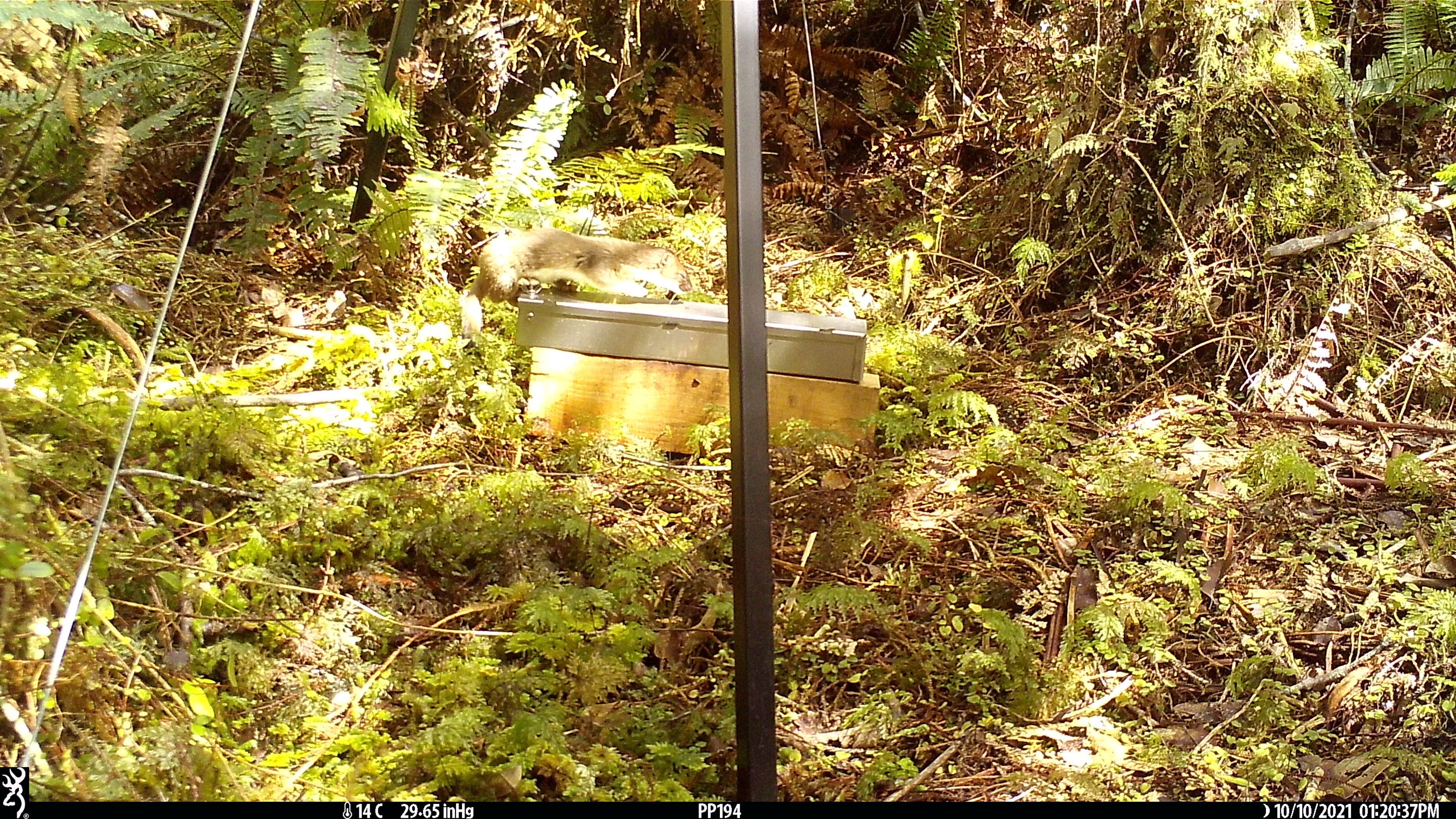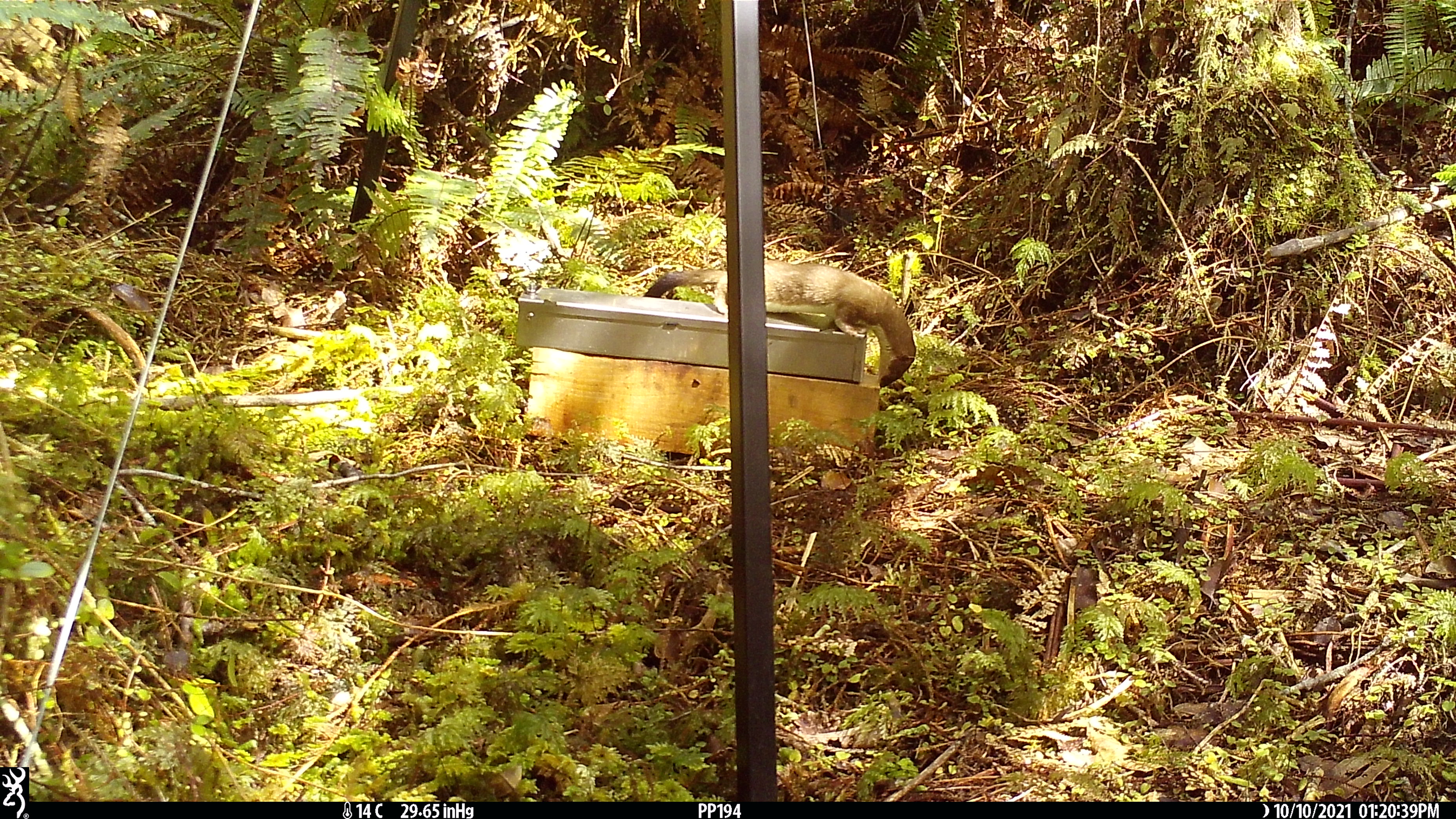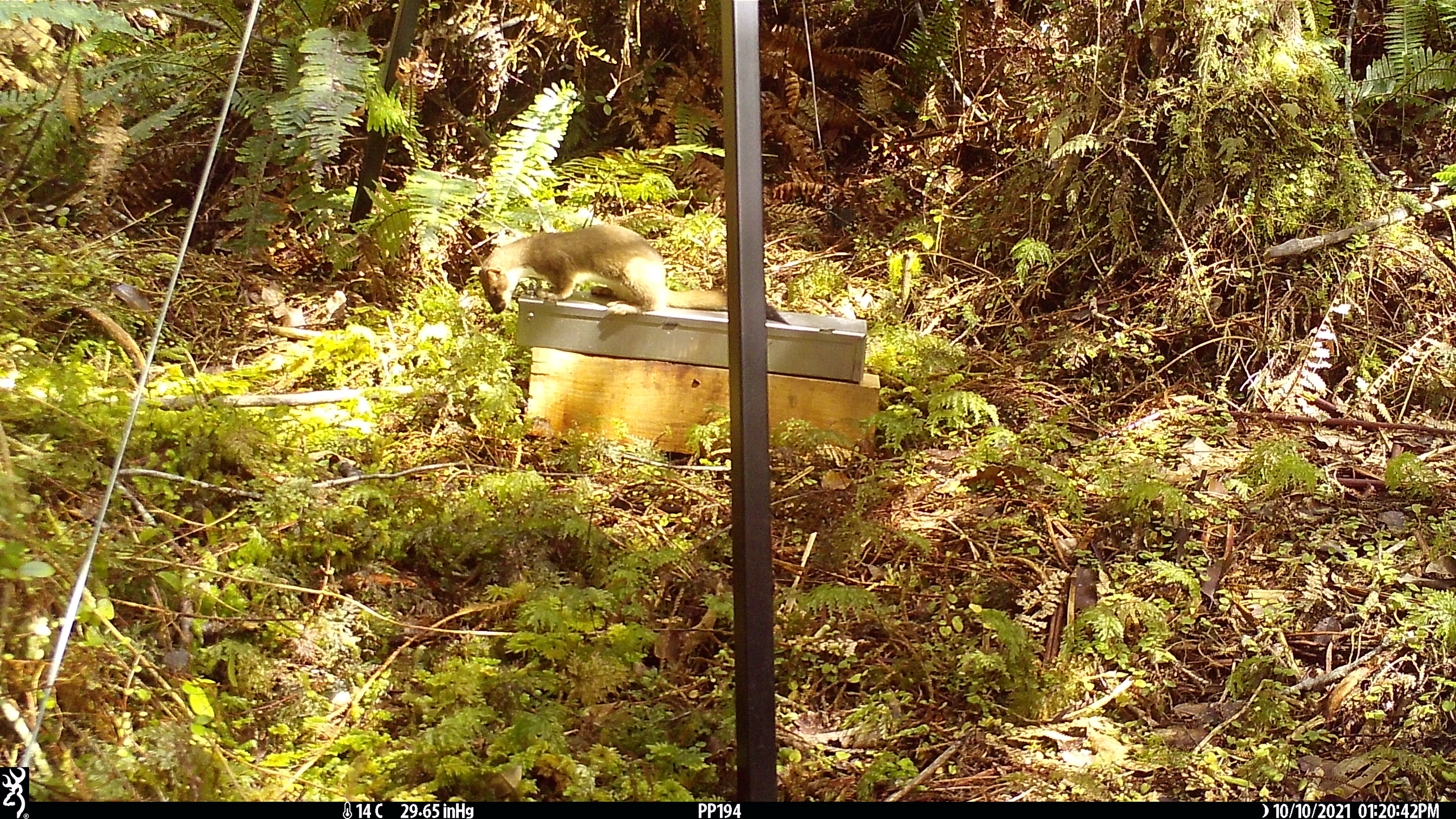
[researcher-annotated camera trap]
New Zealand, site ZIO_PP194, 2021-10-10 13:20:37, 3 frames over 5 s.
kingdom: Animalia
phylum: Chordata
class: Mammalia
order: Carnivora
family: Mustelidae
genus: Mustela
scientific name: Mustela erminea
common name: stoat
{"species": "stoat (Mustela erminea)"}